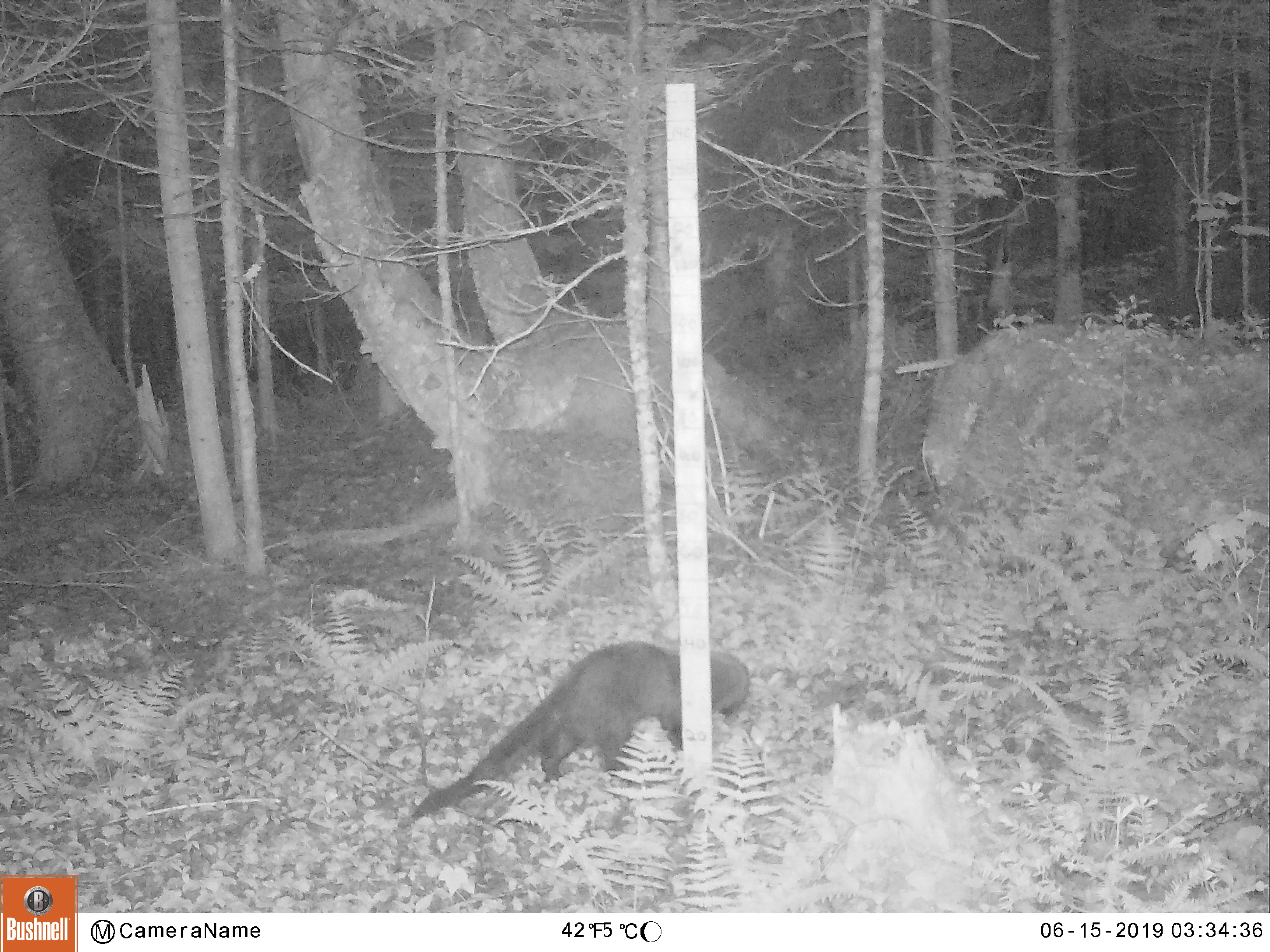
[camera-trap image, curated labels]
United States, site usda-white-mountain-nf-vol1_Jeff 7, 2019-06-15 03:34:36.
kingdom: Animalia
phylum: Chordata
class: Mammalia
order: Carnivora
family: Mustelidae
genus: Pekania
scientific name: Pekania pennanti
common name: fisher